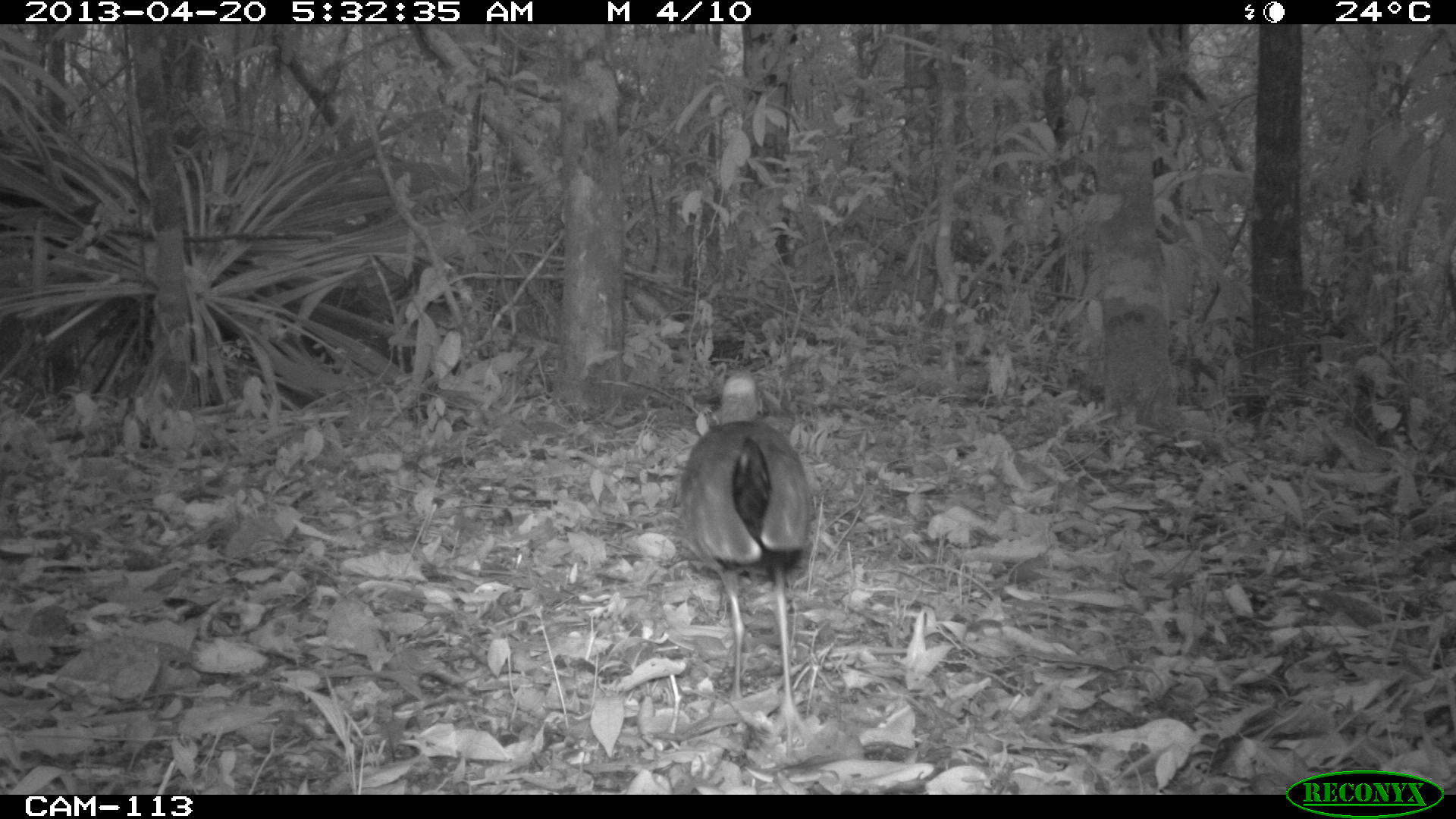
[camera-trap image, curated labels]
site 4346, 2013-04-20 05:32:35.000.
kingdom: Animalia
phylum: Chordata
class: Aves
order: Gruiformes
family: Rallidae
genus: Aramides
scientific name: Aramides cajaneus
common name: gray-necked wood-rail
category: aramides cajanea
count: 1